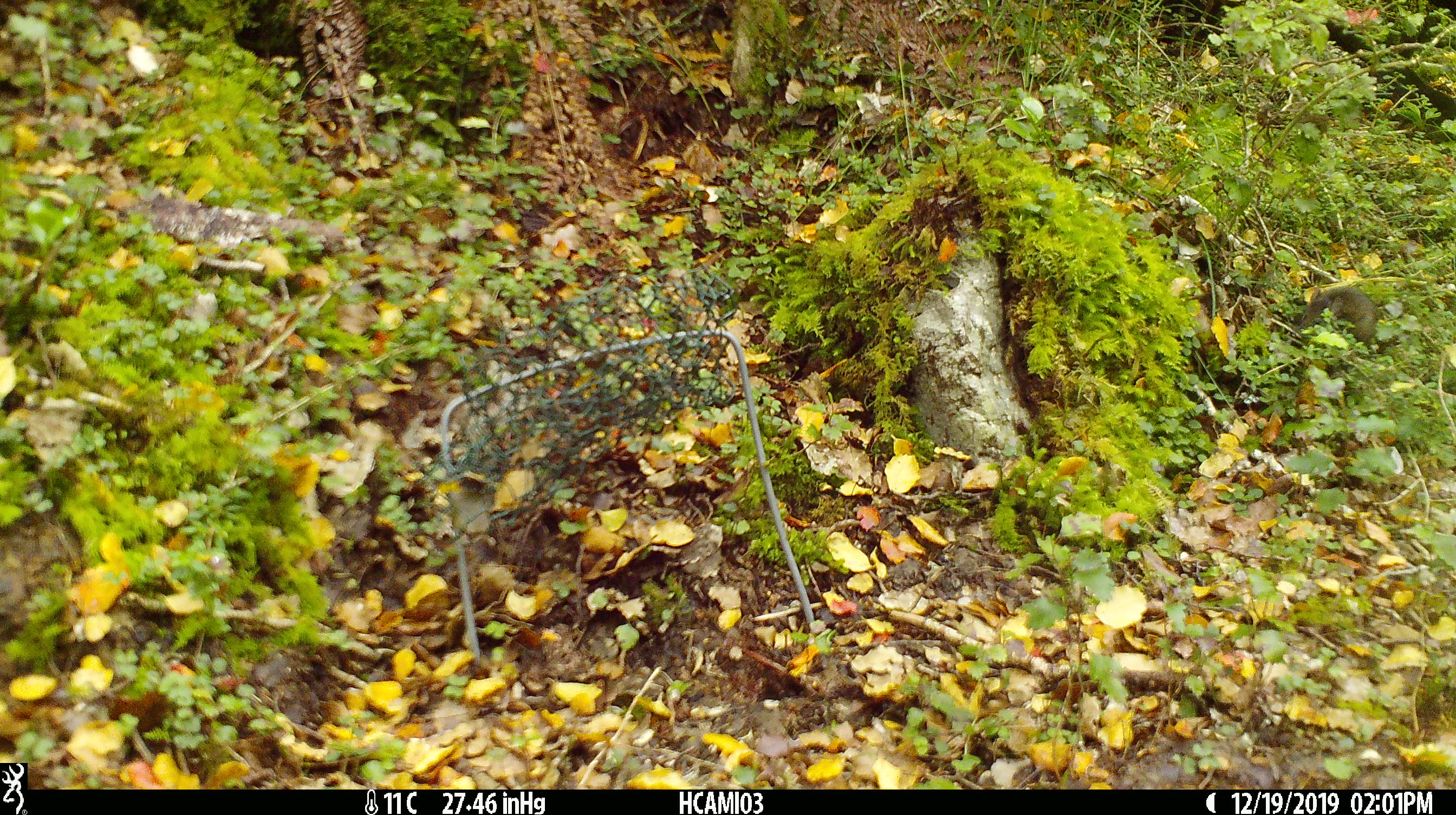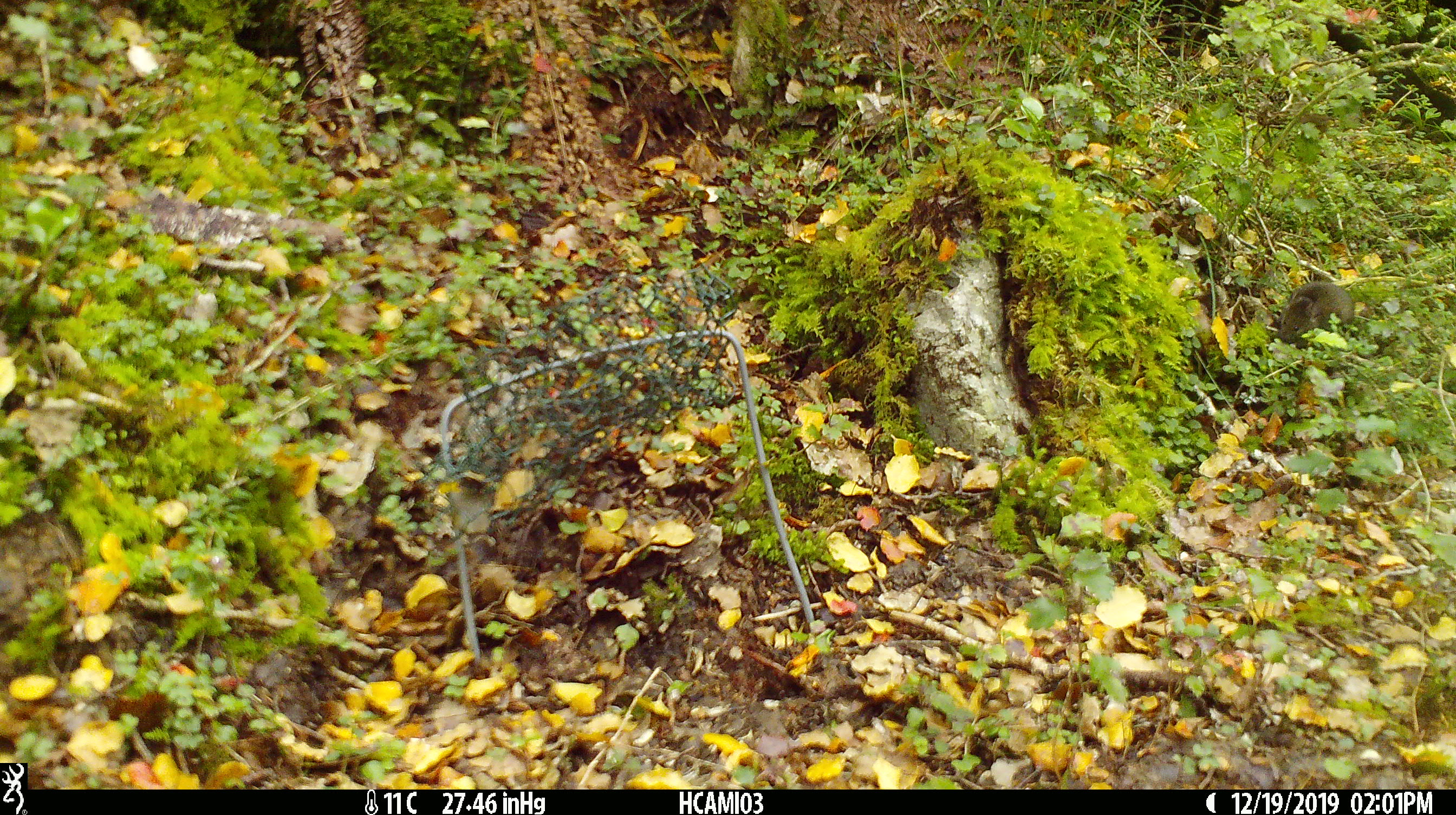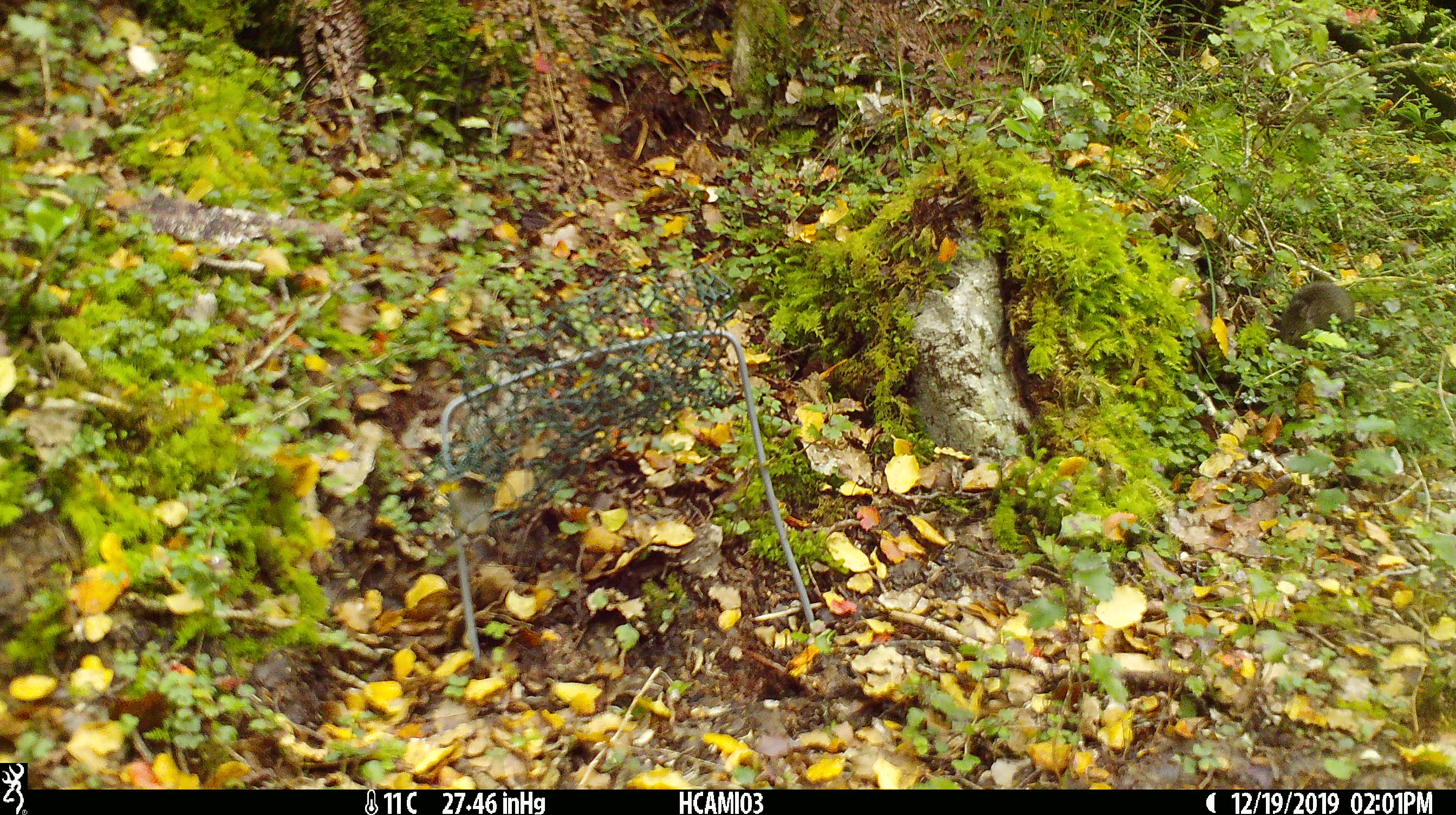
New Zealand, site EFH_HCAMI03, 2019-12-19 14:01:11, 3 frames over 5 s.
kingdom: Animalia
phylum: Chordata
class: Mammalia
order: Rodentia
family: Muridae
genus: Mus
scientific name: Mus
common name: mouse